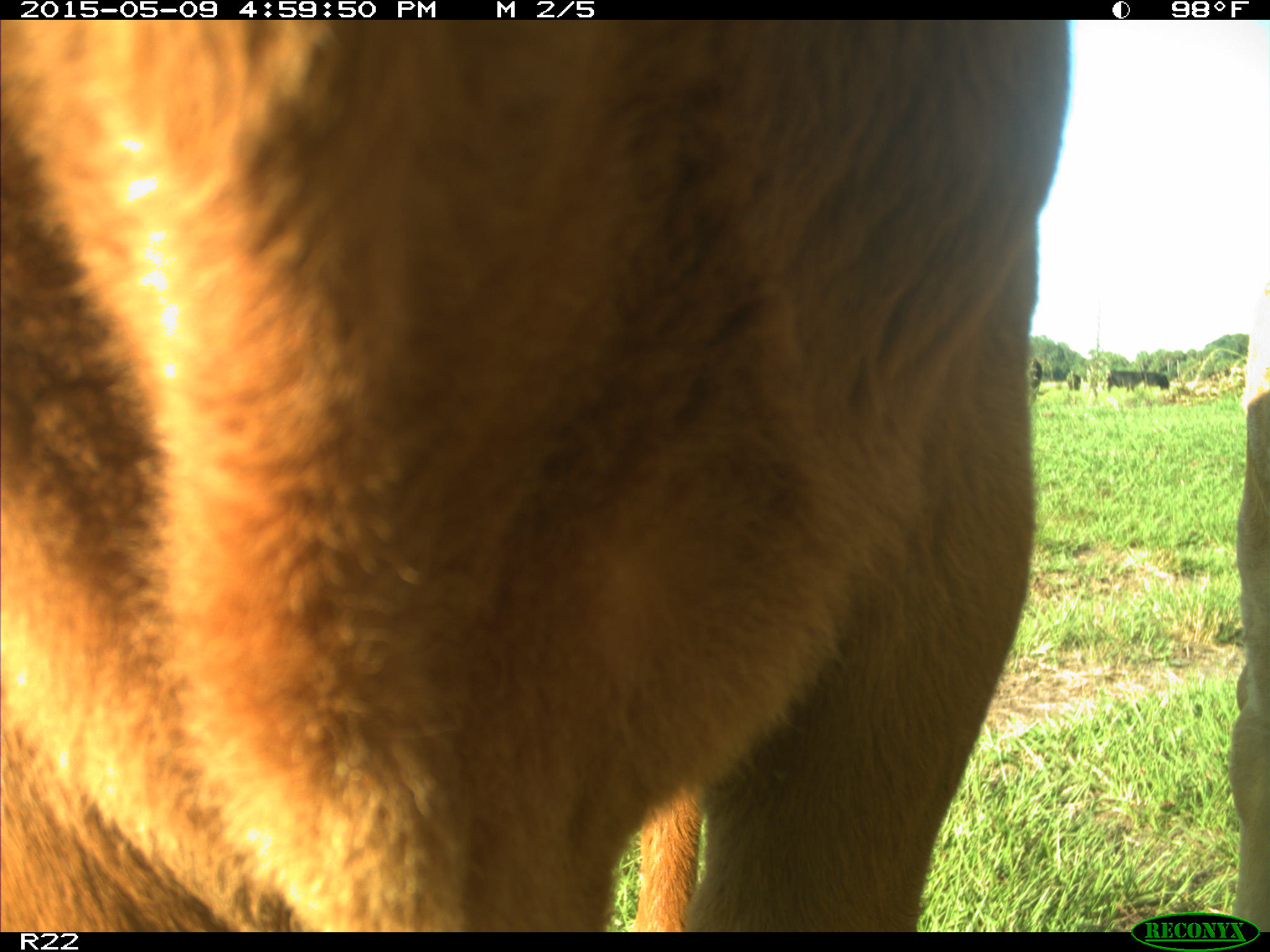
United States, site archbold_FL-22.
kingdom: Animalia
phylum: Chordata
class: Mammalia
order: Artiodactyla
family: Bovidae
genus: Bos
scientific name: Bos taurus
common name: domestic cow